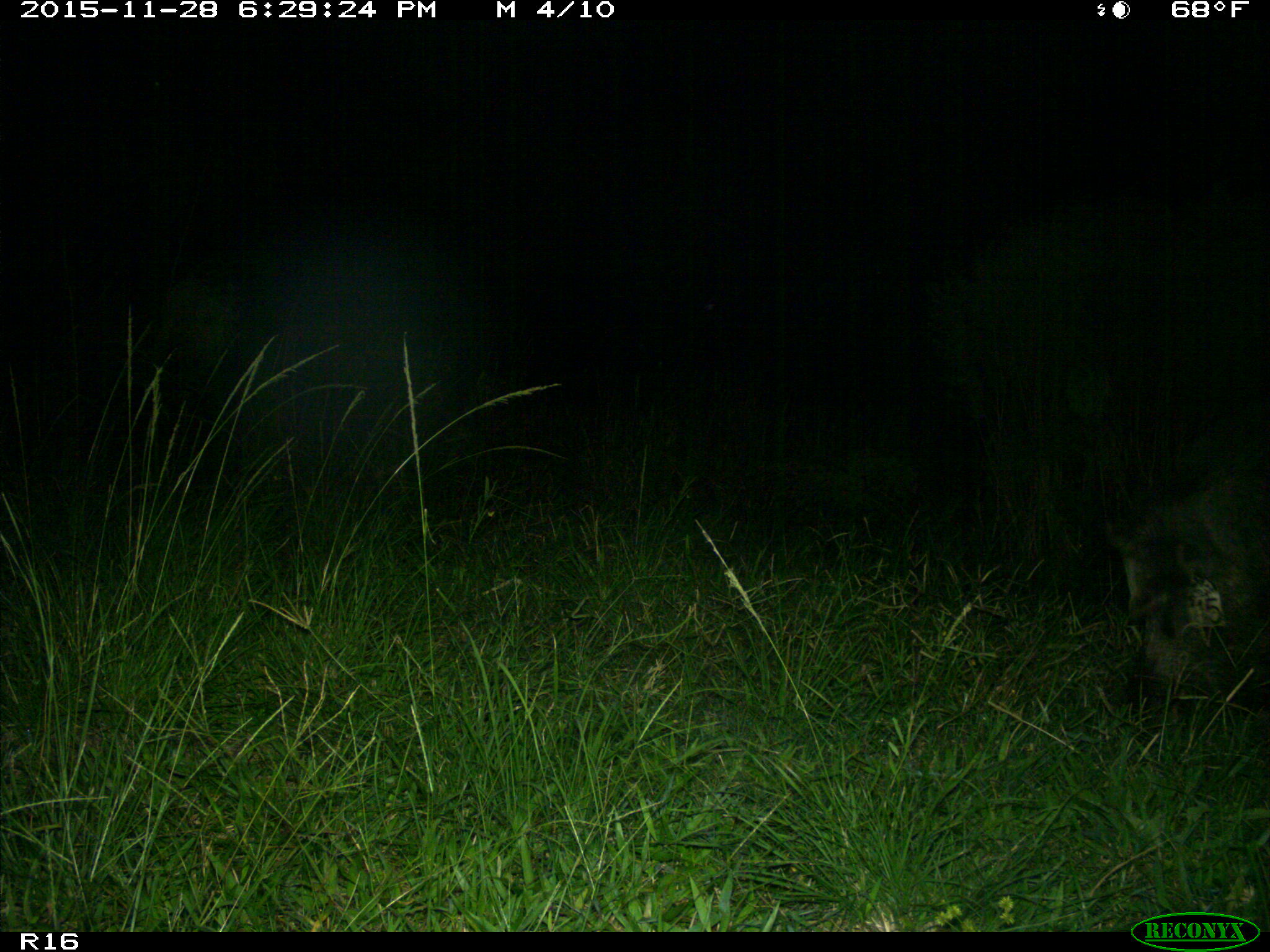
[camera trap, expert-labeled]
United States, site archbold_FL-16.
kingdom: Animalia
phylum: Chordata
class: Mammalia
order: Artiodactyla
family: Suidae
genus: Sus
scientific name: Sus scrofa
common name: wild boar